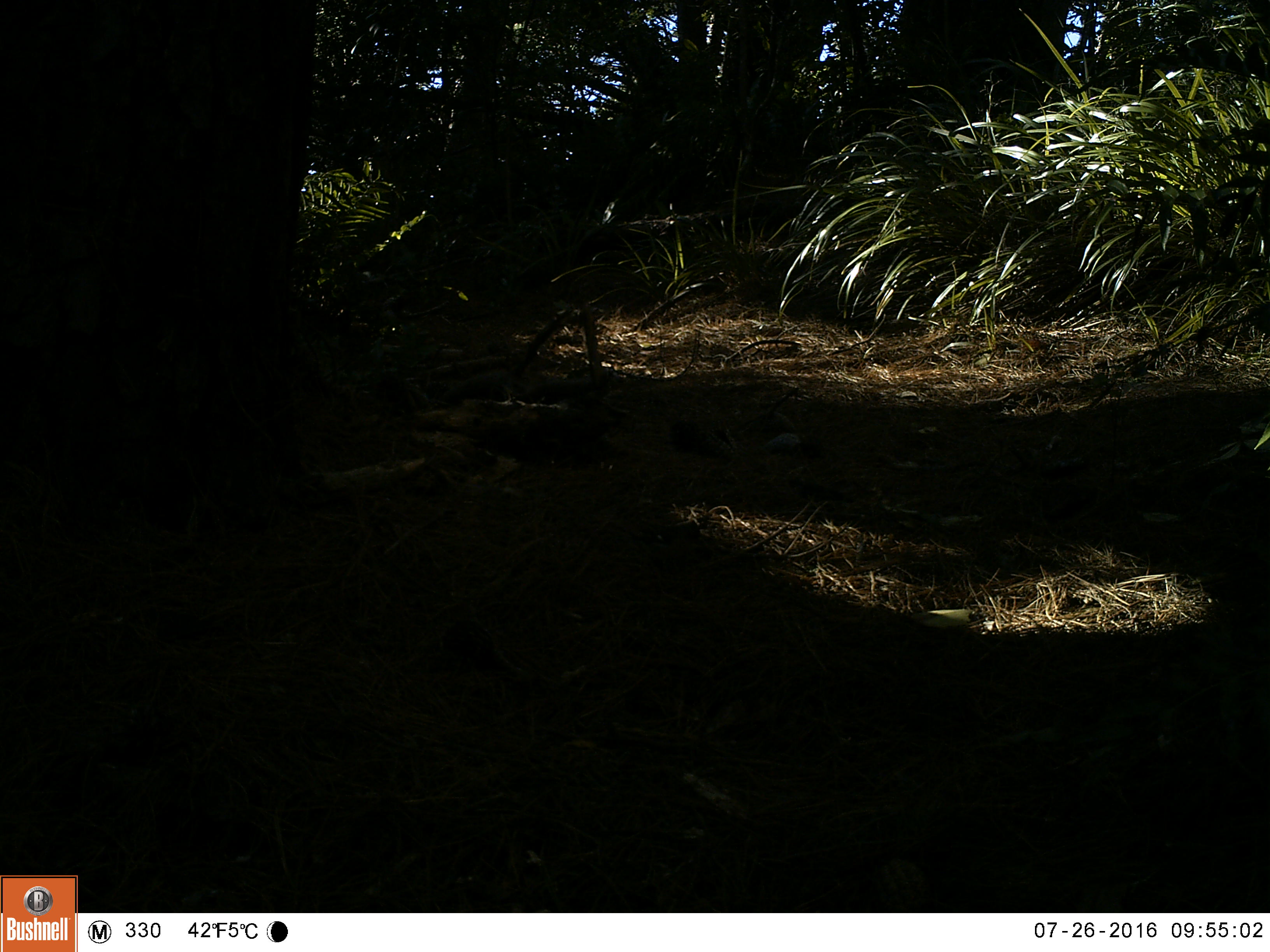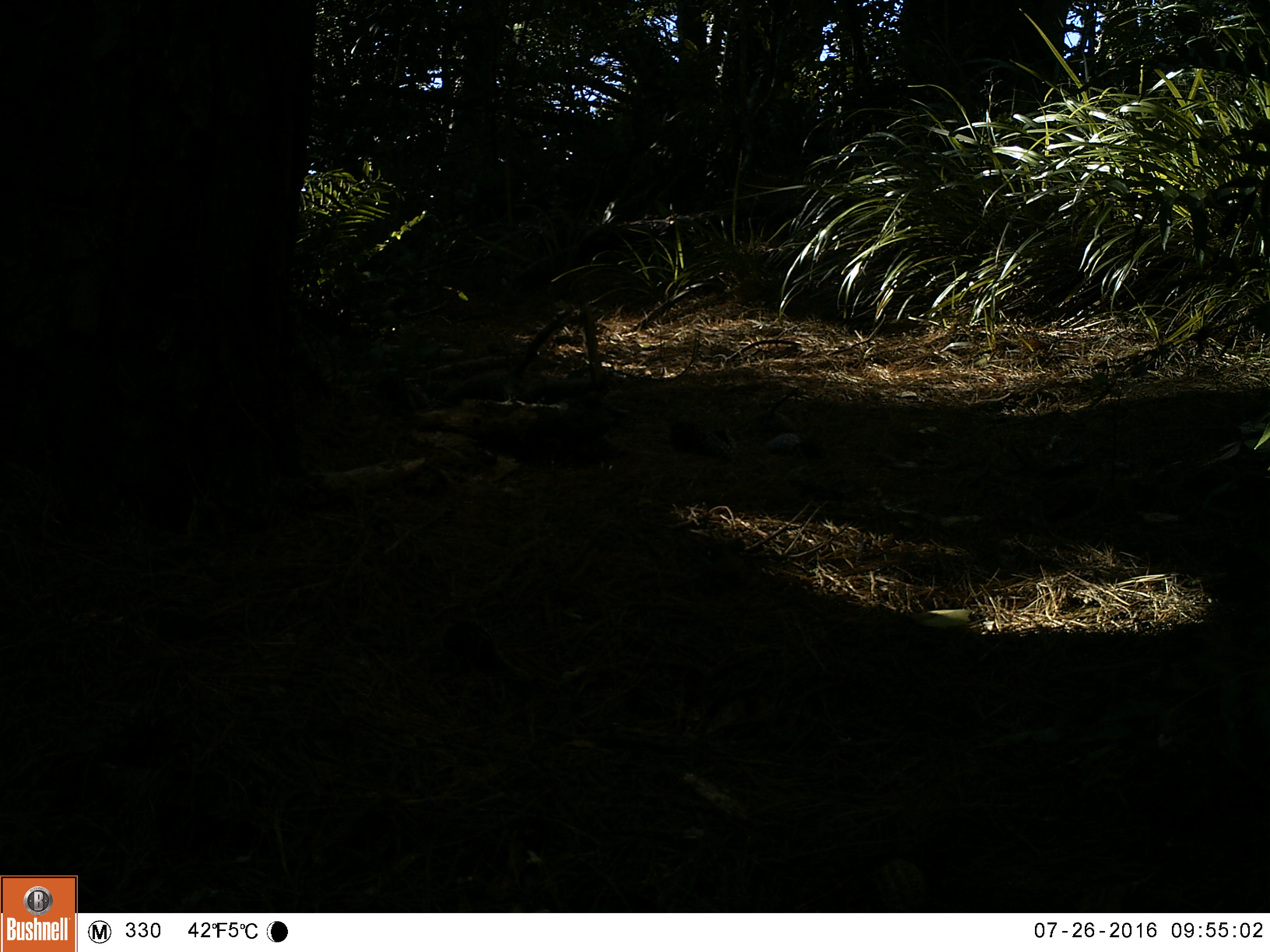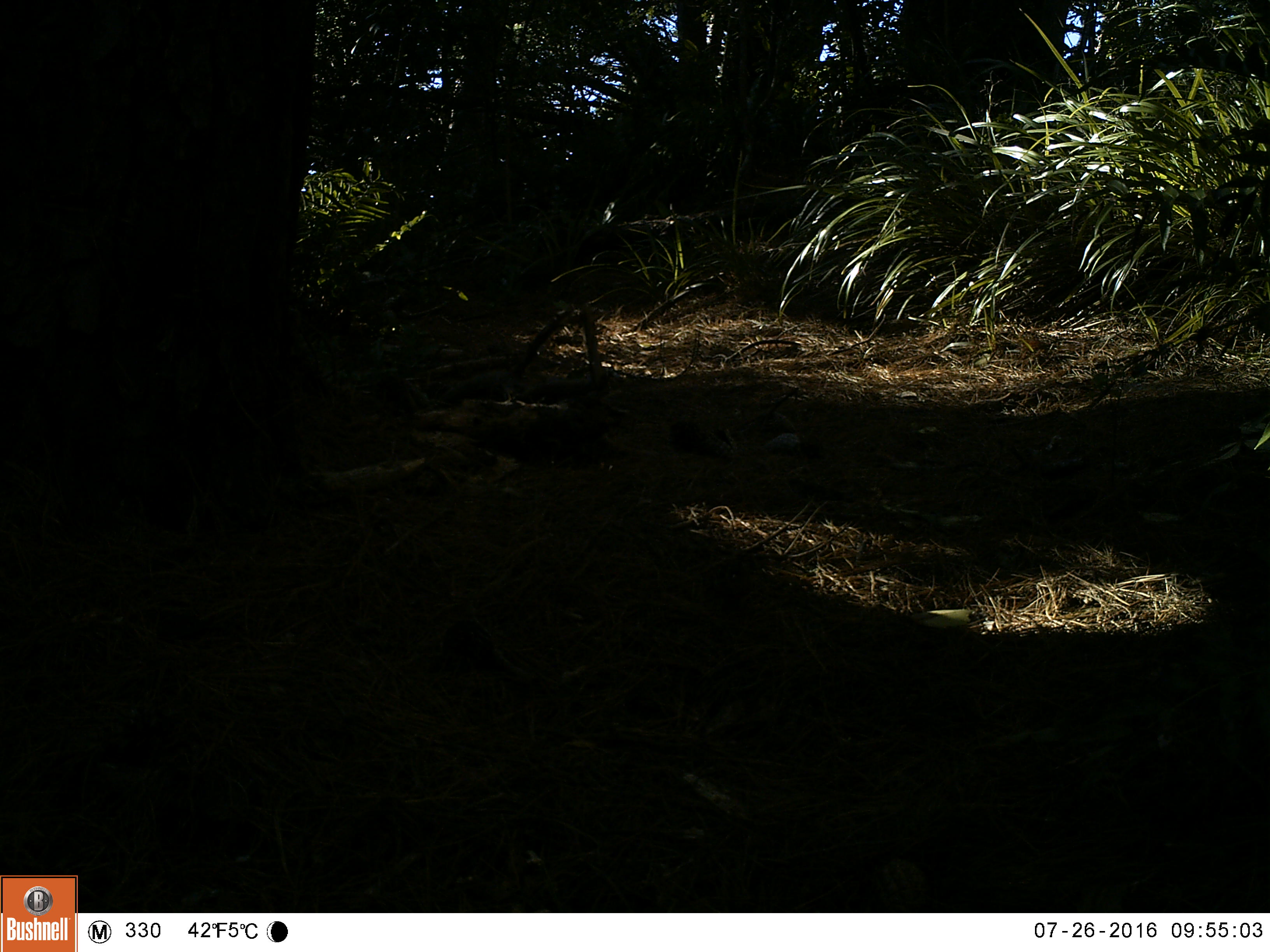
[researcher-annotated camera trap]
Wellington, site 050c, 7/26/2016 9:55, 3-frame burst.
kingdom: Animalia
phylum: Chordata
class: Aves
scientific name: Aves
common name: bird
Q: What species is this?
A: Bird (Aves).